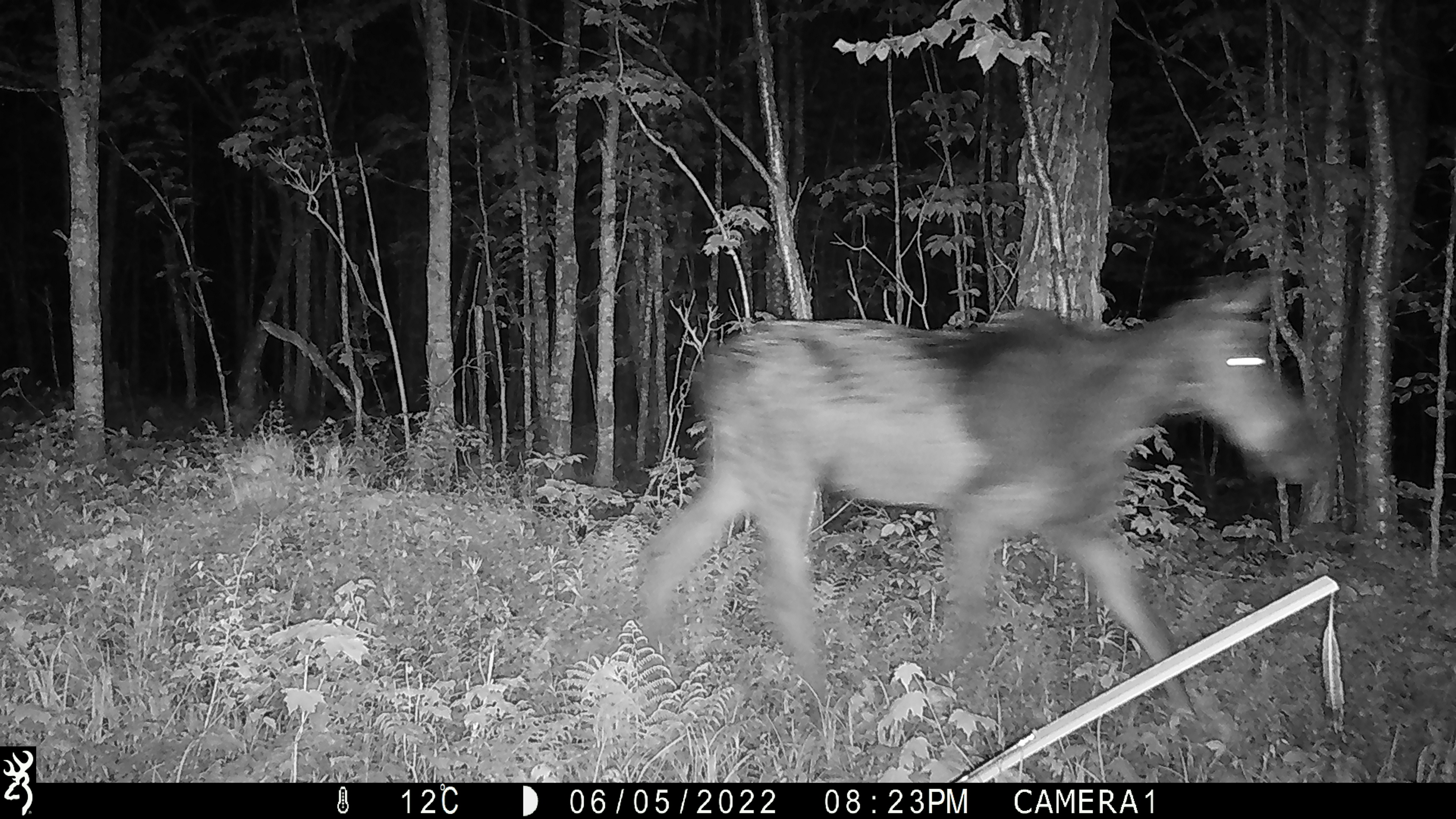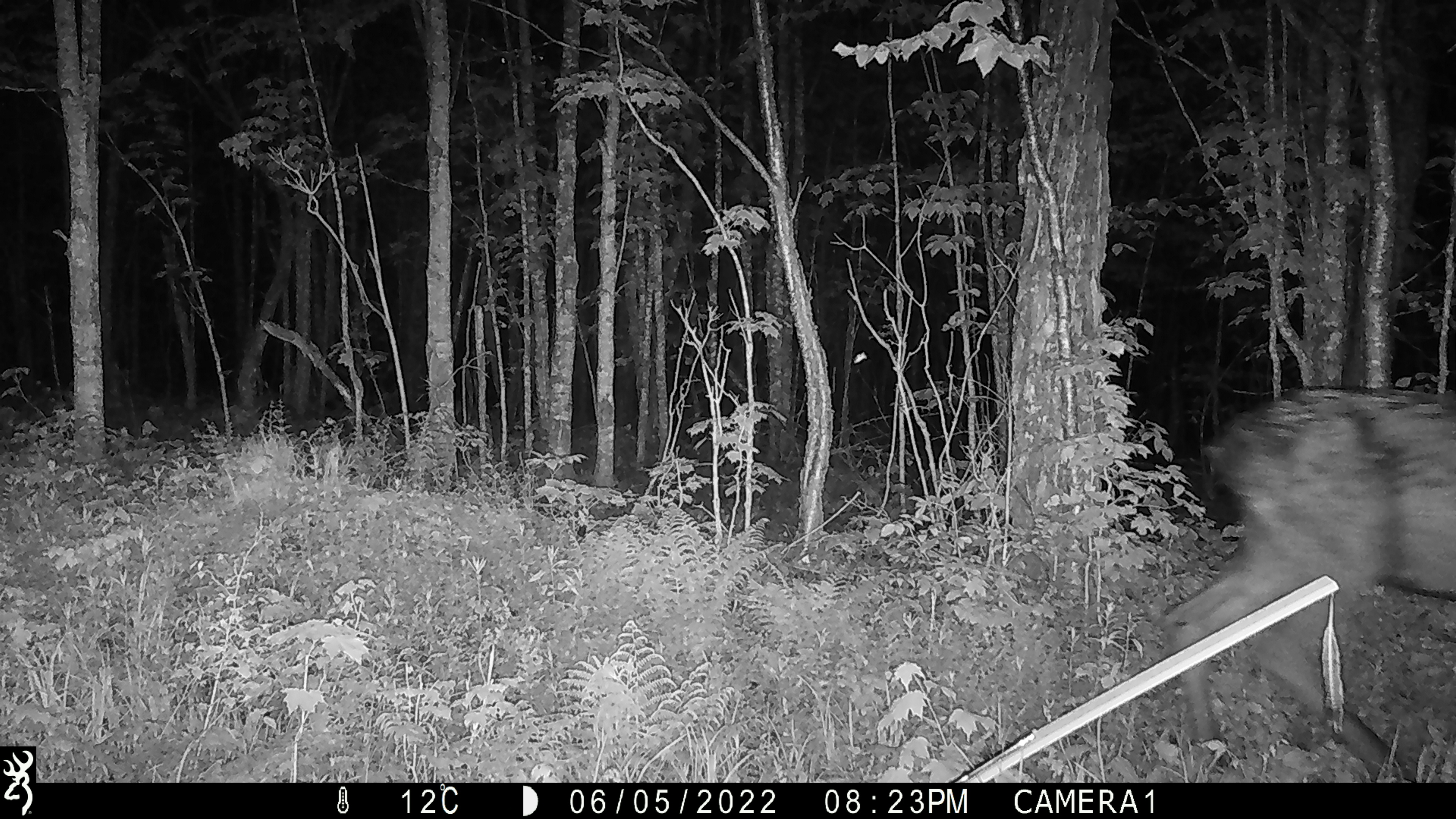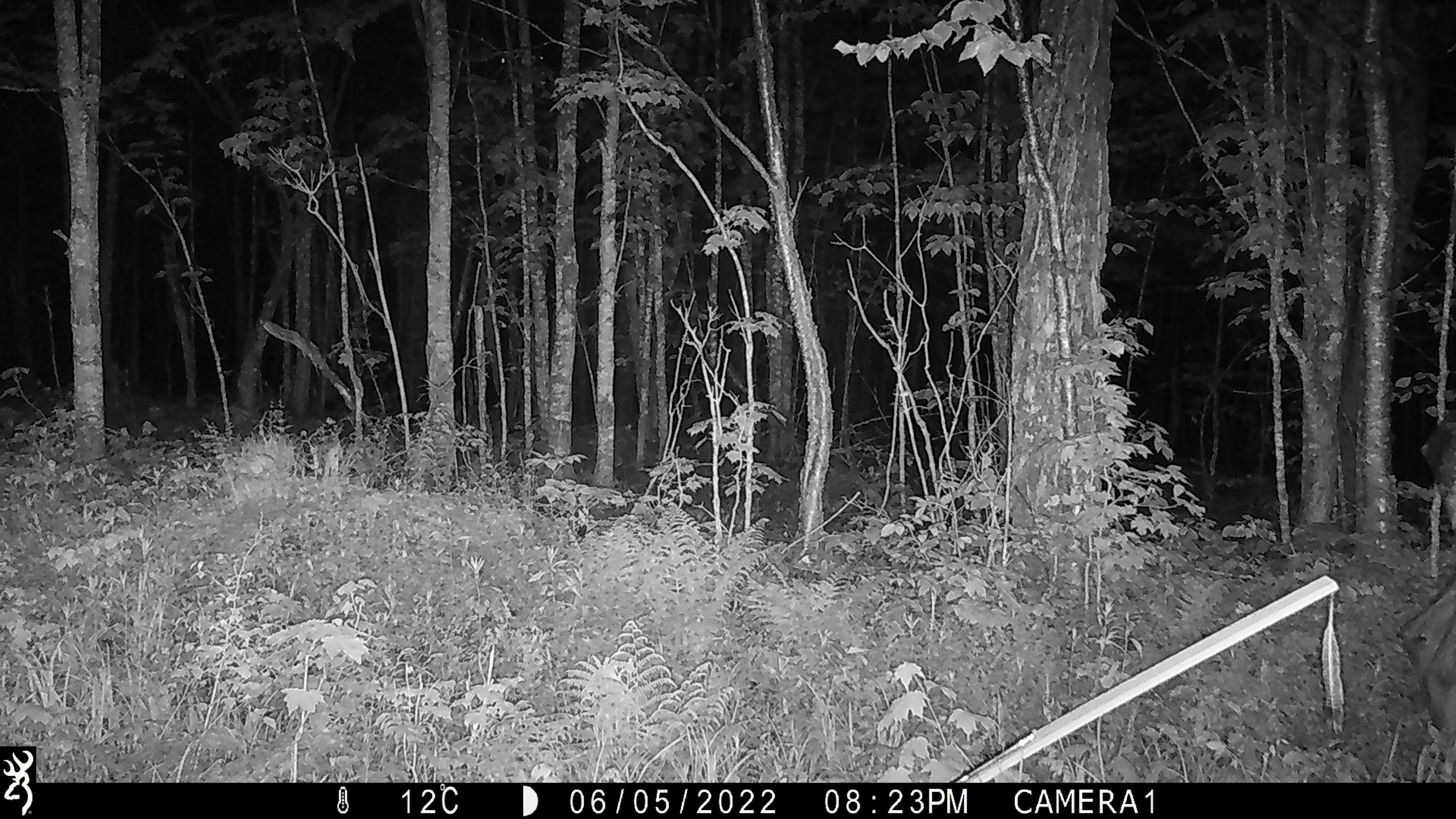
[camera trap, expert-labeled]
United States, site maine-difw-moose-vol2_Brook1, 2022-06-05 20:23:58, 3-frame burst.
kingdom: Animalia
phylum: Chordata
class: Mammalia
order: Artiodactyla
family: Cervidae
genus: Alces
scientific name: Alces alces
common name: moose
Moose (Alces alces).